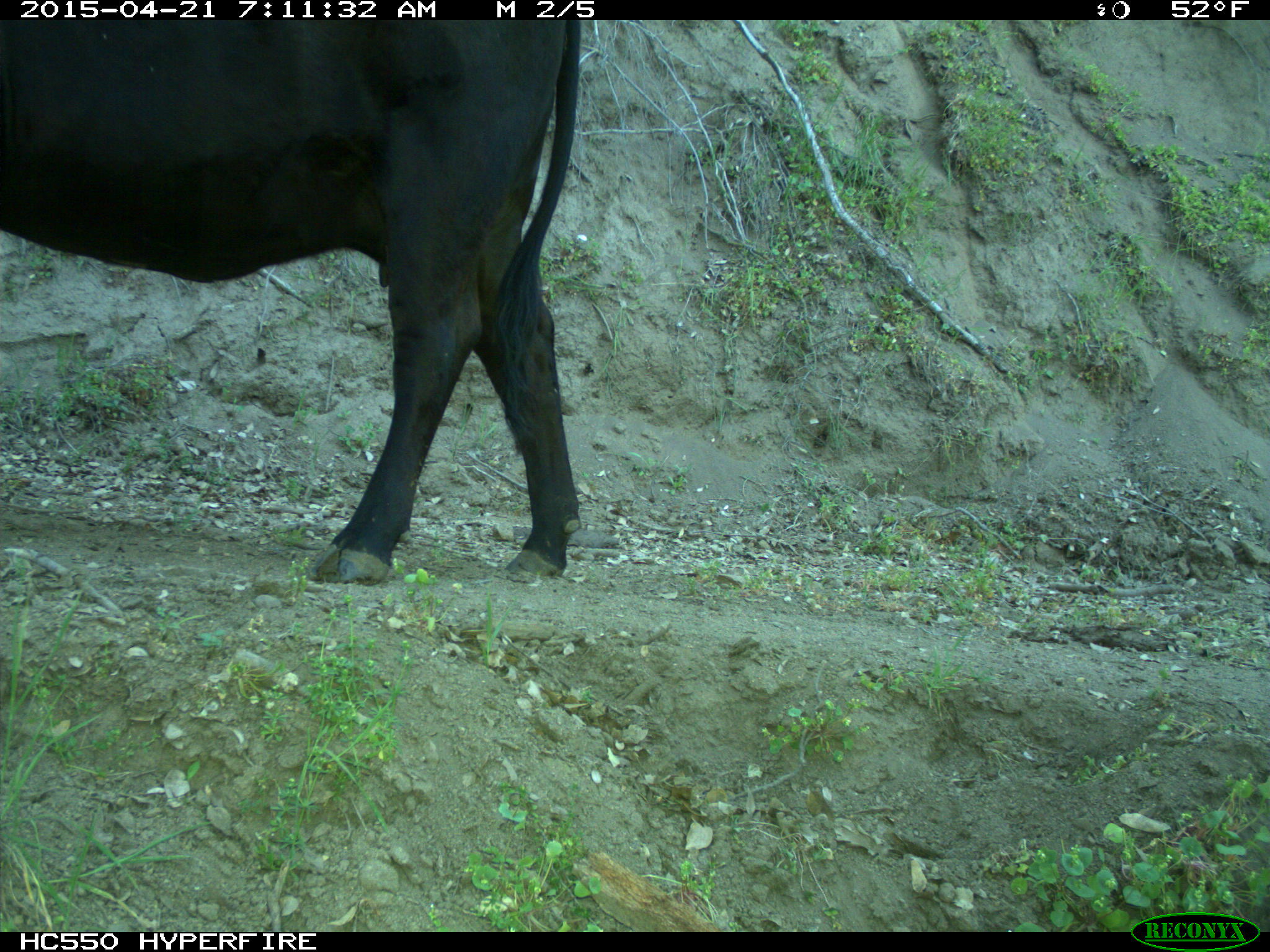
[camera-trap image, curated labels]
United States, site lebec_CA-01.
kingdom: Animalia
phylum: Chordata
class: Mammalia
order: Artiodactyla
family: Bovidae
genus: Bos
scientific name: Bos taurus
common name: domestic cow